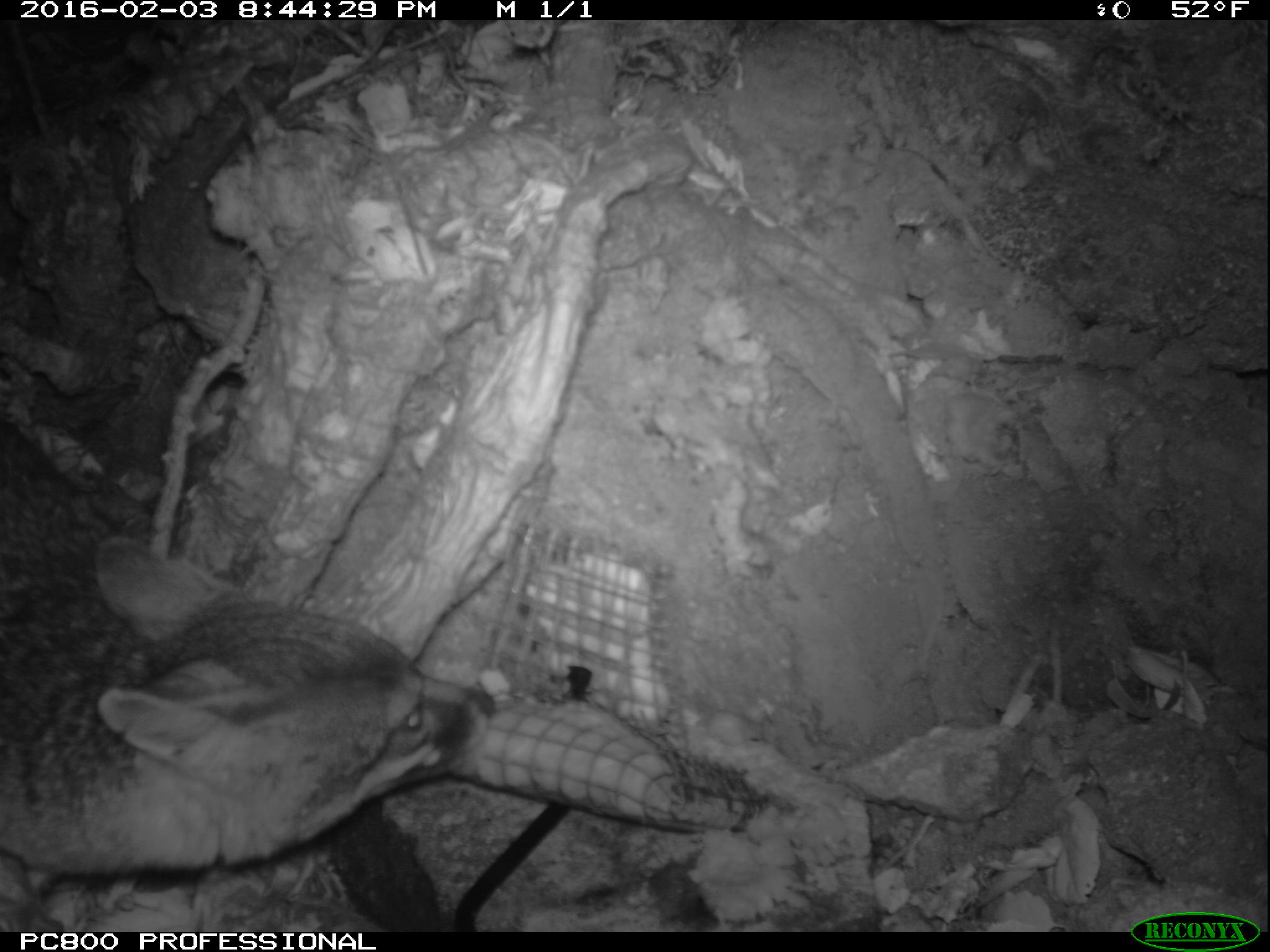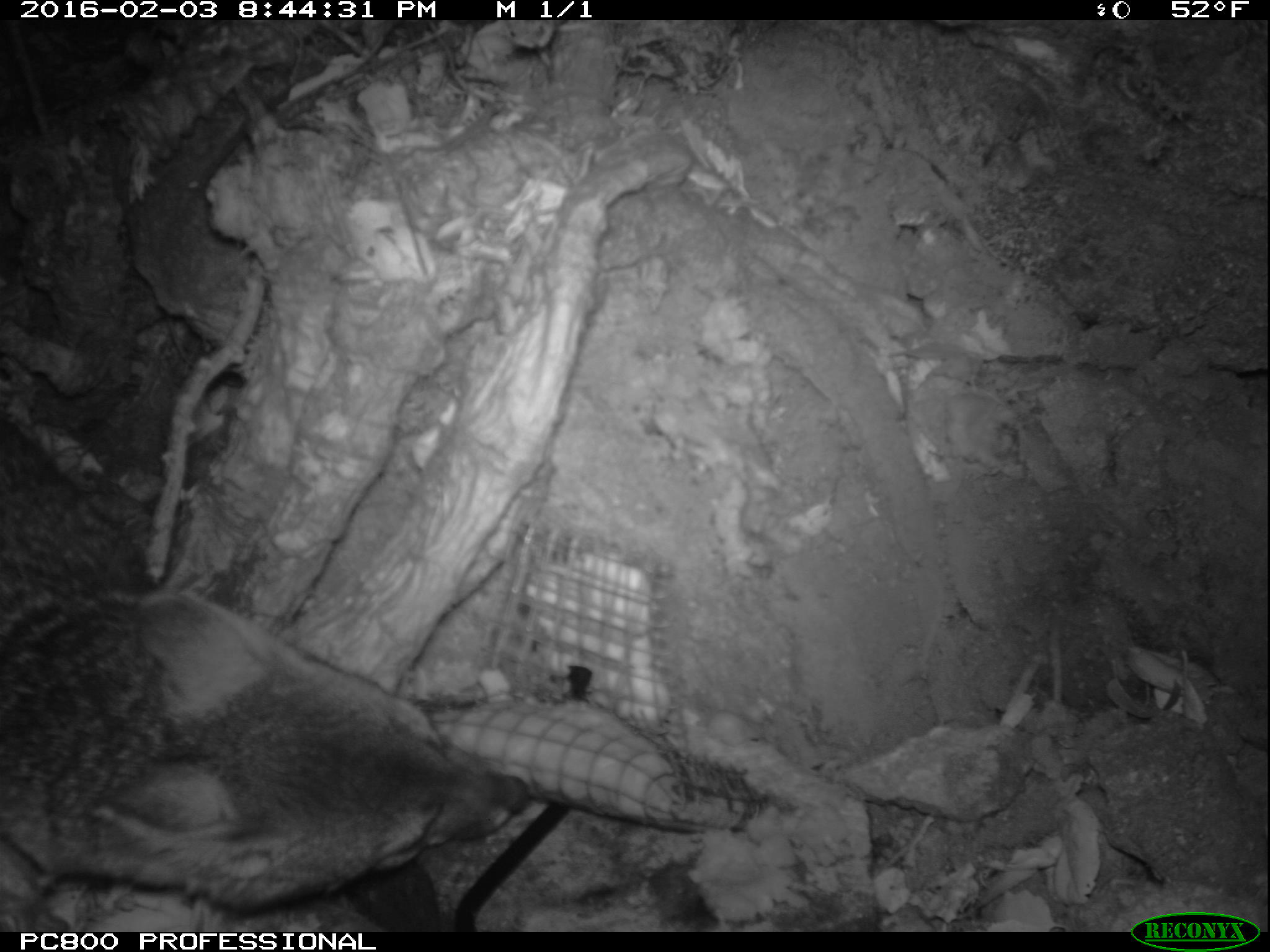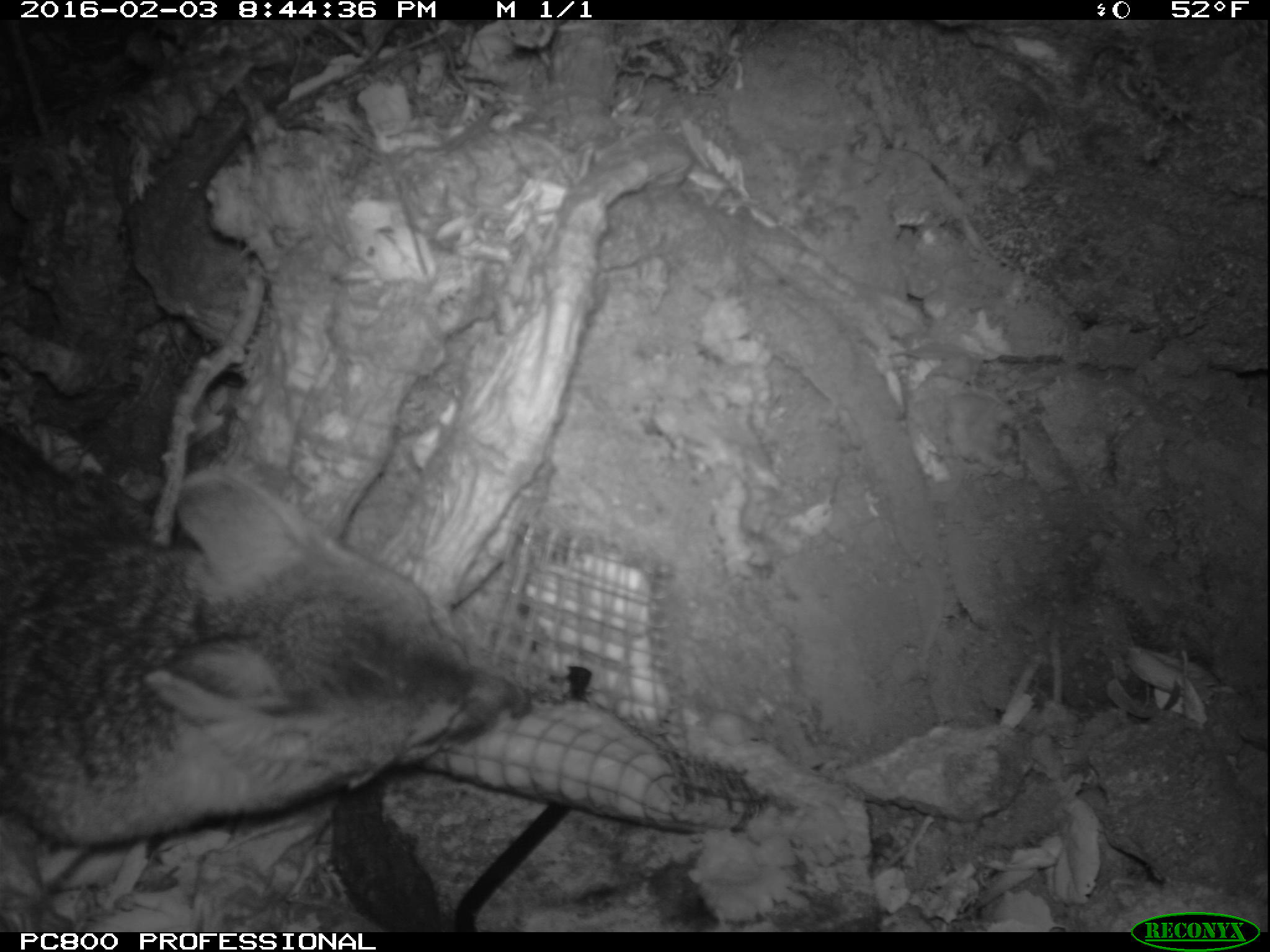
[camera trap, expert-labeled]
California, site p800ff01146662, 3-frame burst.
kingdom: Animalia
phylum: Chordata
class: Mammalia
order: Carnivora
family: Canidae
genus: Urocyon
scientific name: Urocyon littoralis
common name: island fox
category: fox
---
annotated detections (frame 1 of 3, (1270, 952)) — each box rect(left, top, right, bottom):
fox: rect(0, 413, 494, 894)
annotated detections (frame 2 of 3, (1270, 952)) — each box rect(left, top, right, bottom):
fox: rect(0, 418, 529, 909)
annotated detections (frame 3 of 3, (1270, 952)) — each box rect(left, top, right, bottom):
fox: rect(0, 426, 528, 852)